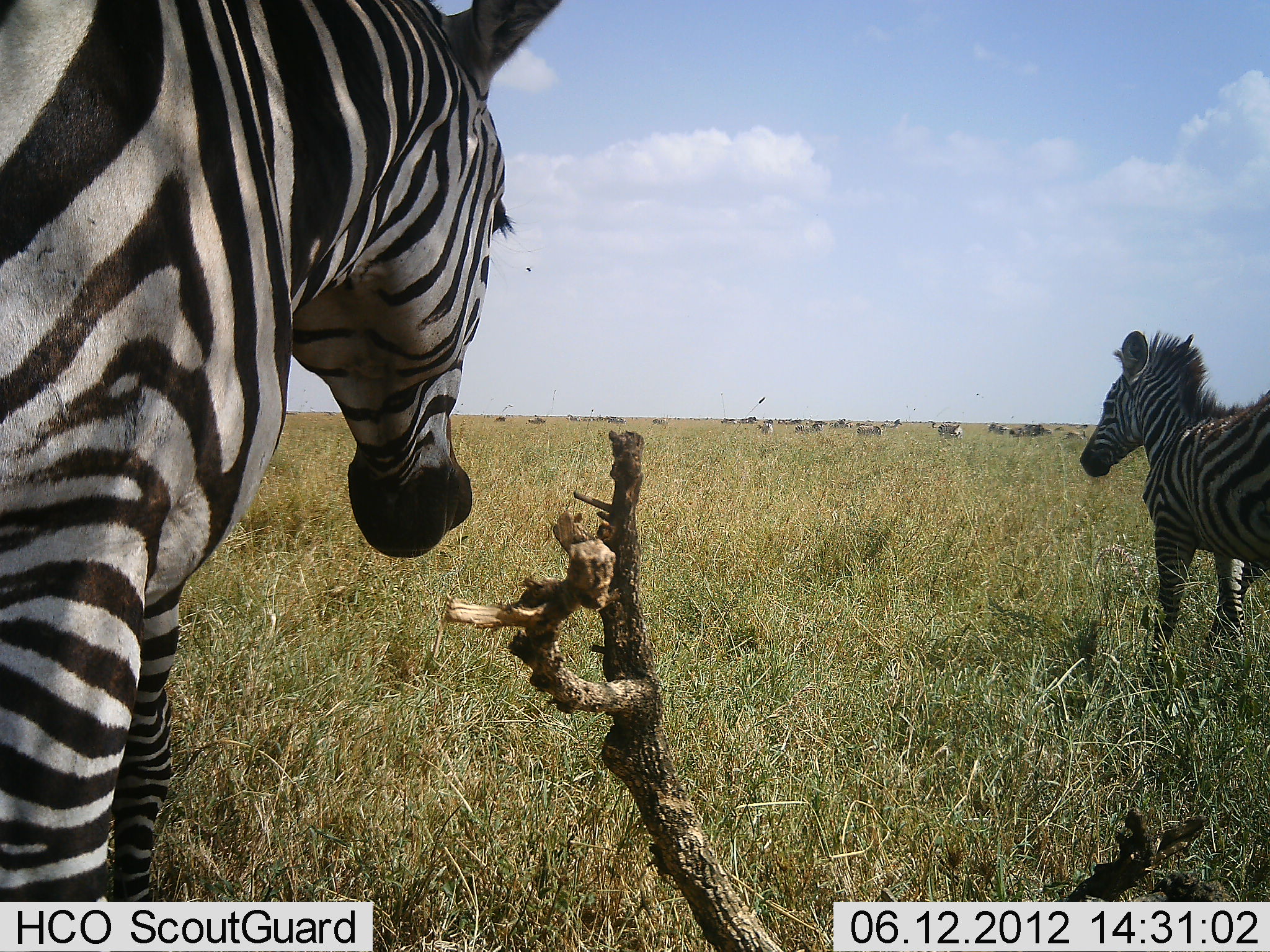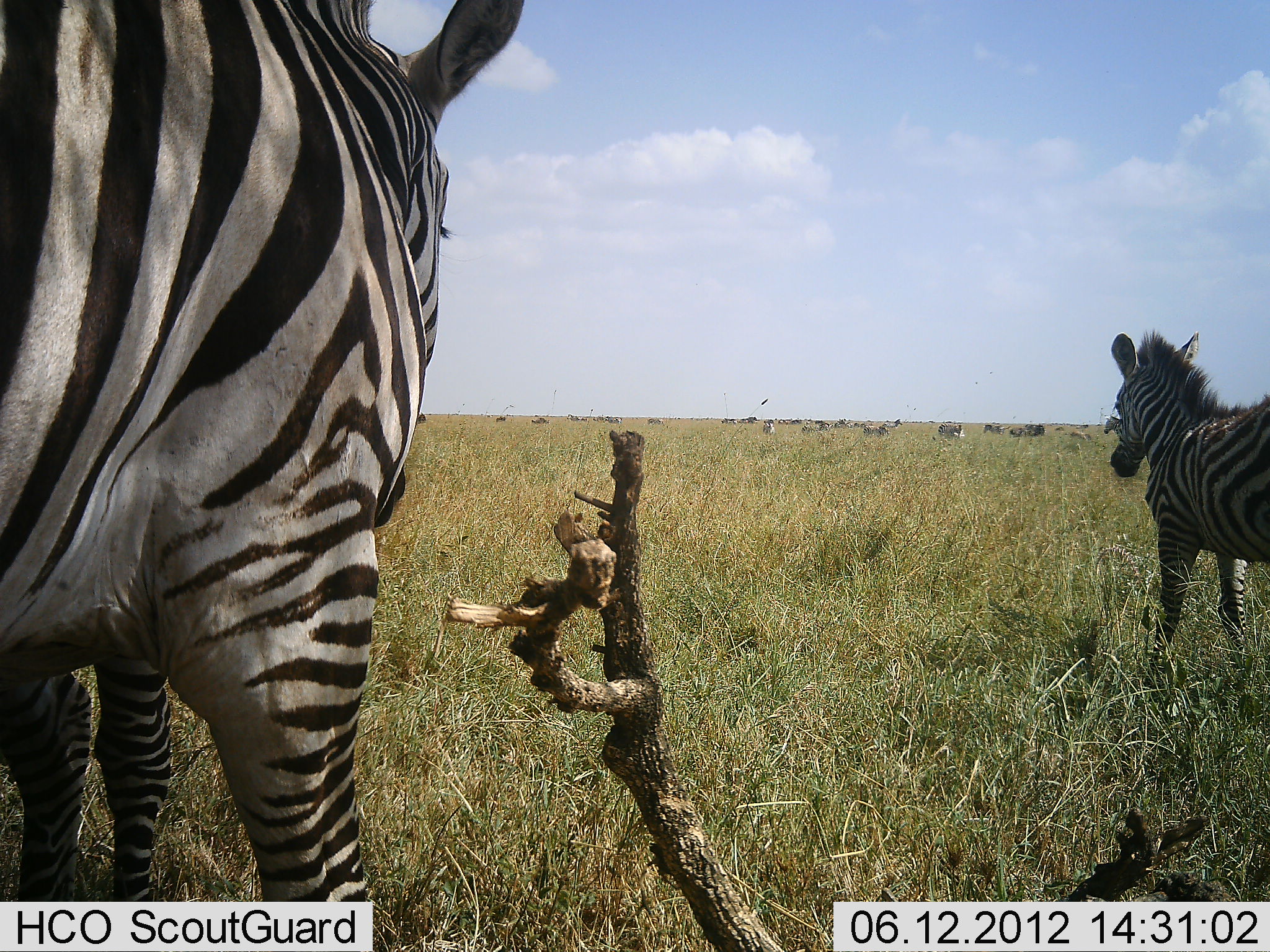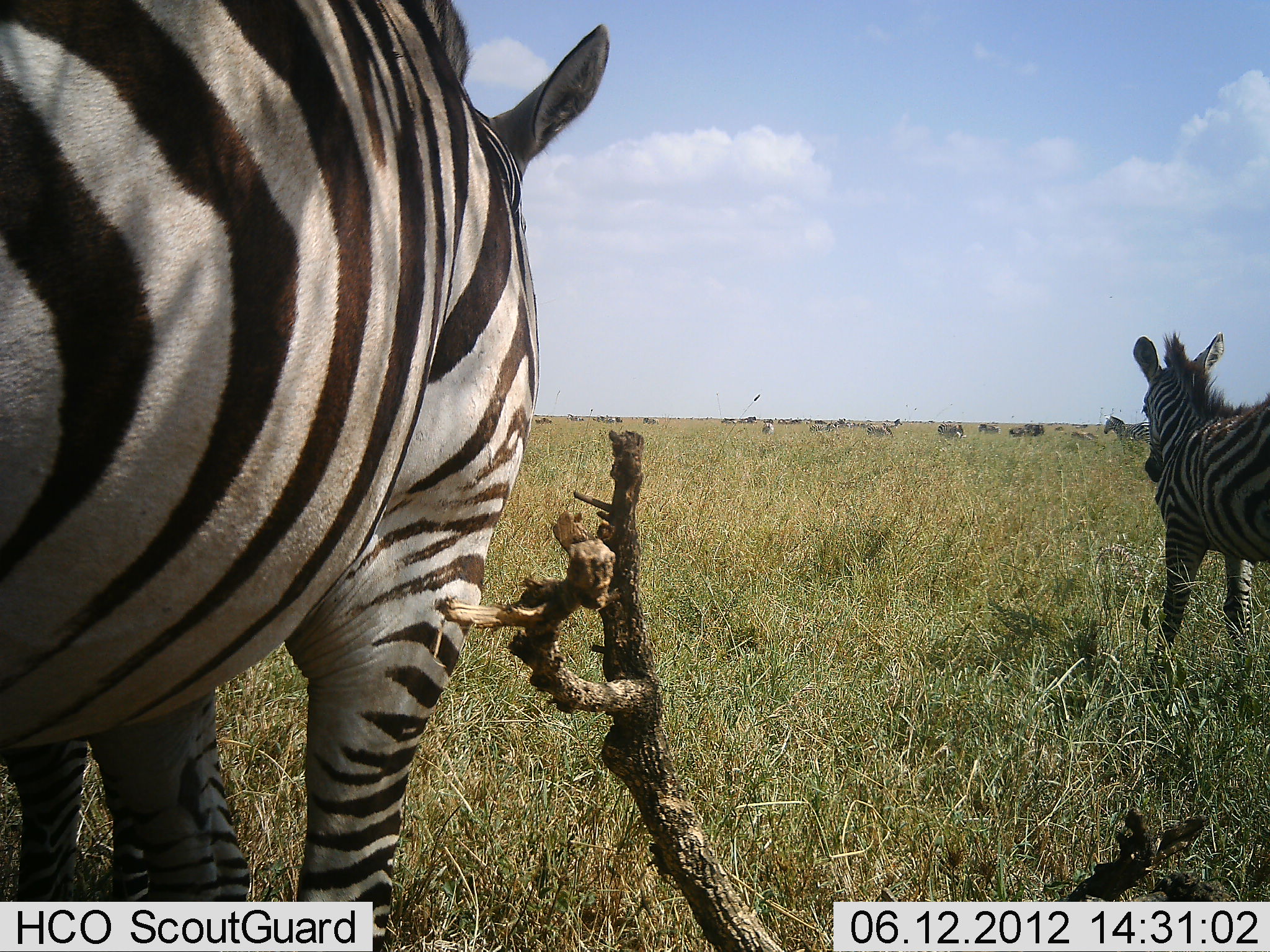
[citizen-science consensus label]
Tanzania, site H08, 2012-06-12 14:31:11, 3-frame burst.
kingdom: Animalia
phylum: Chordata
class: Mammalia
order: Perissodactyla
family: Equidae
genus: Equus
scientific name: Equus quagga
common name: plains zebra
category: zebra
Zebra (plains zebra) (Equus quagga), count 11-50. Behavior (volunteer vote fractions): standing 90%, resting 0%, moving 50%, interacting 0%. Young present (vote fraction): 20%. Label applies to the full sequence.